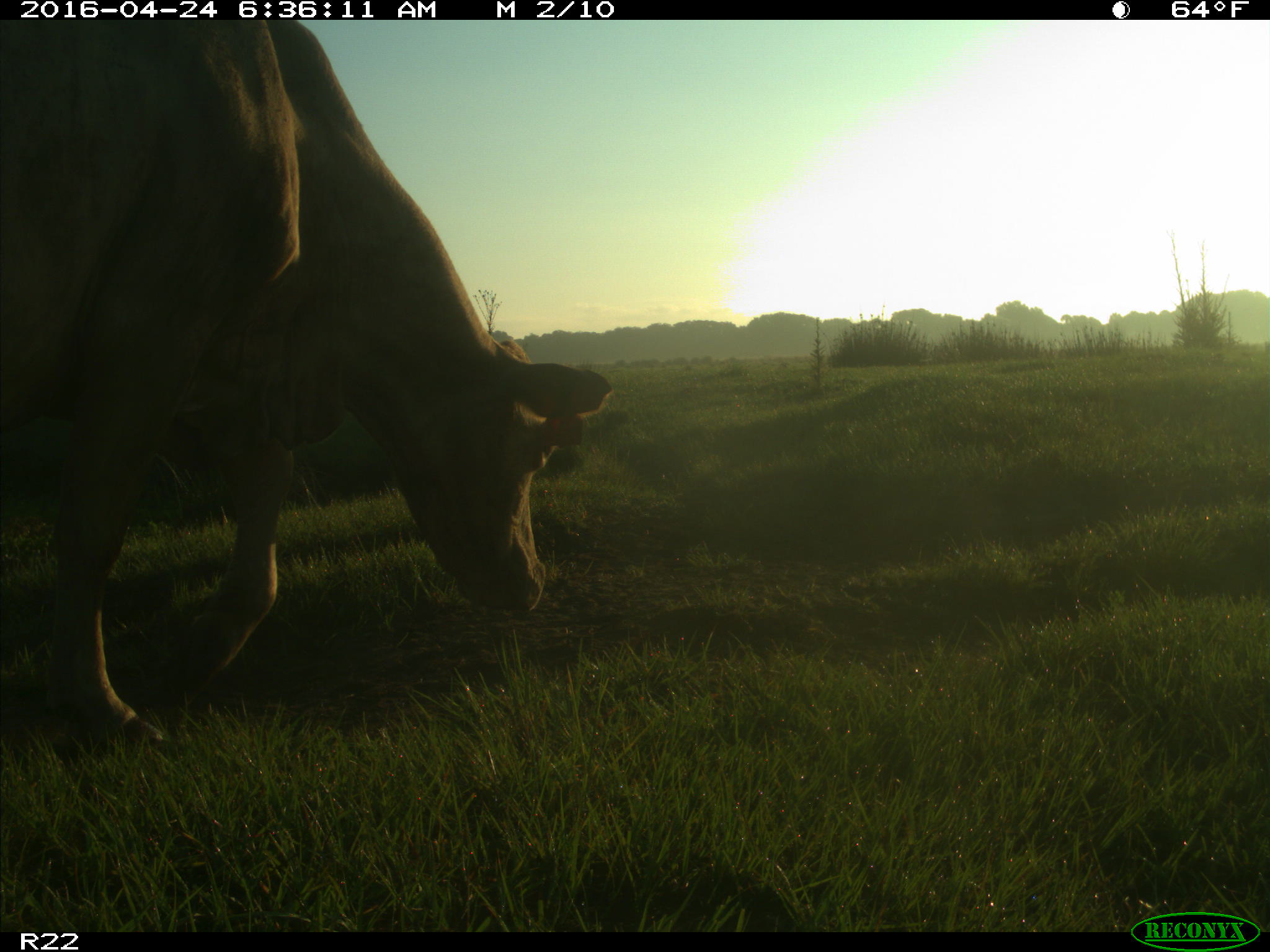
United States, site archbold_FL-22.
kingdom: Animalia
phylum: Chordata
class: Mammalia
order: Artiodactyla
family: Bovidae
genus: Bos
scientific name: Bos taurus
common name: domestic cow